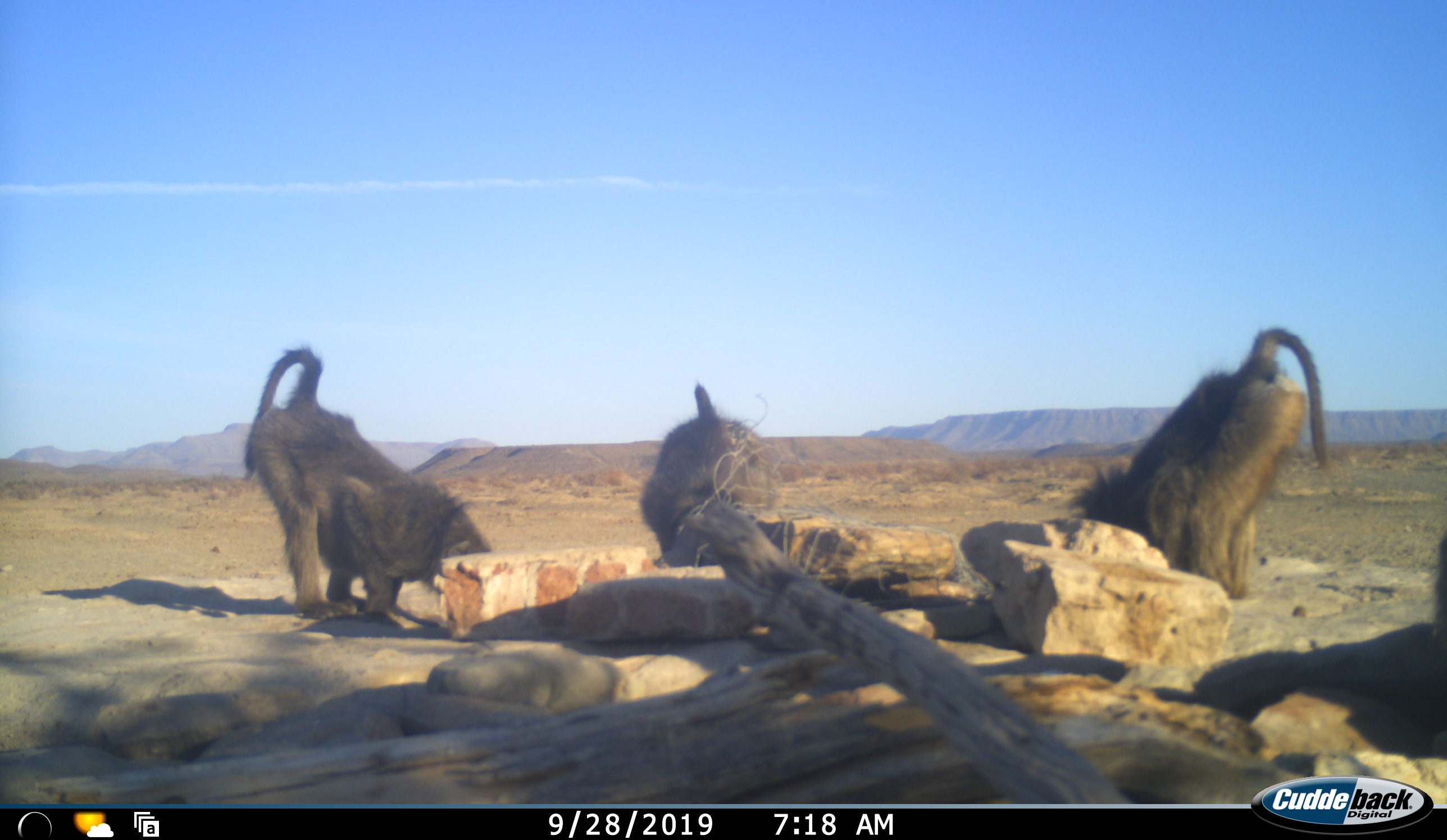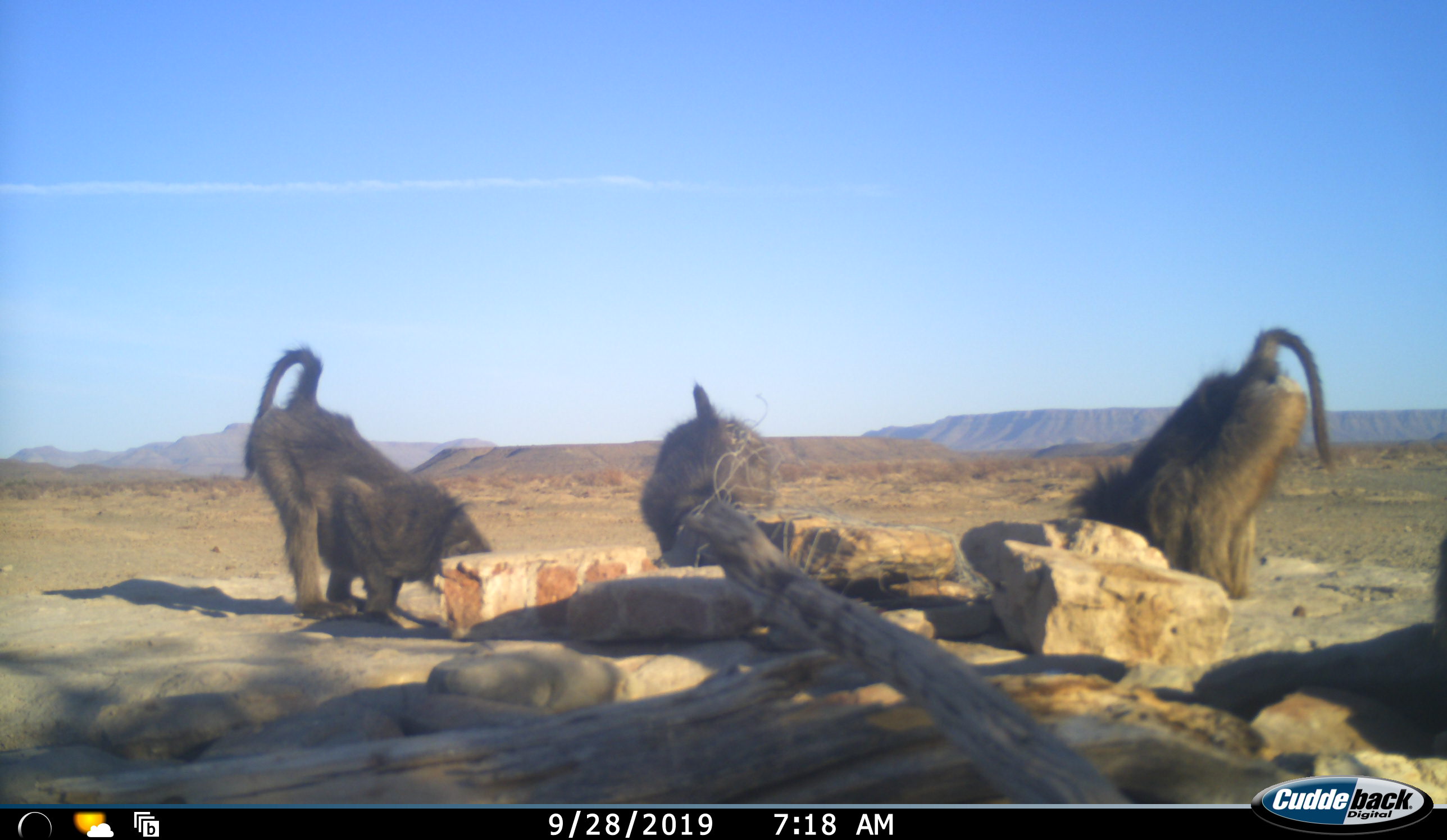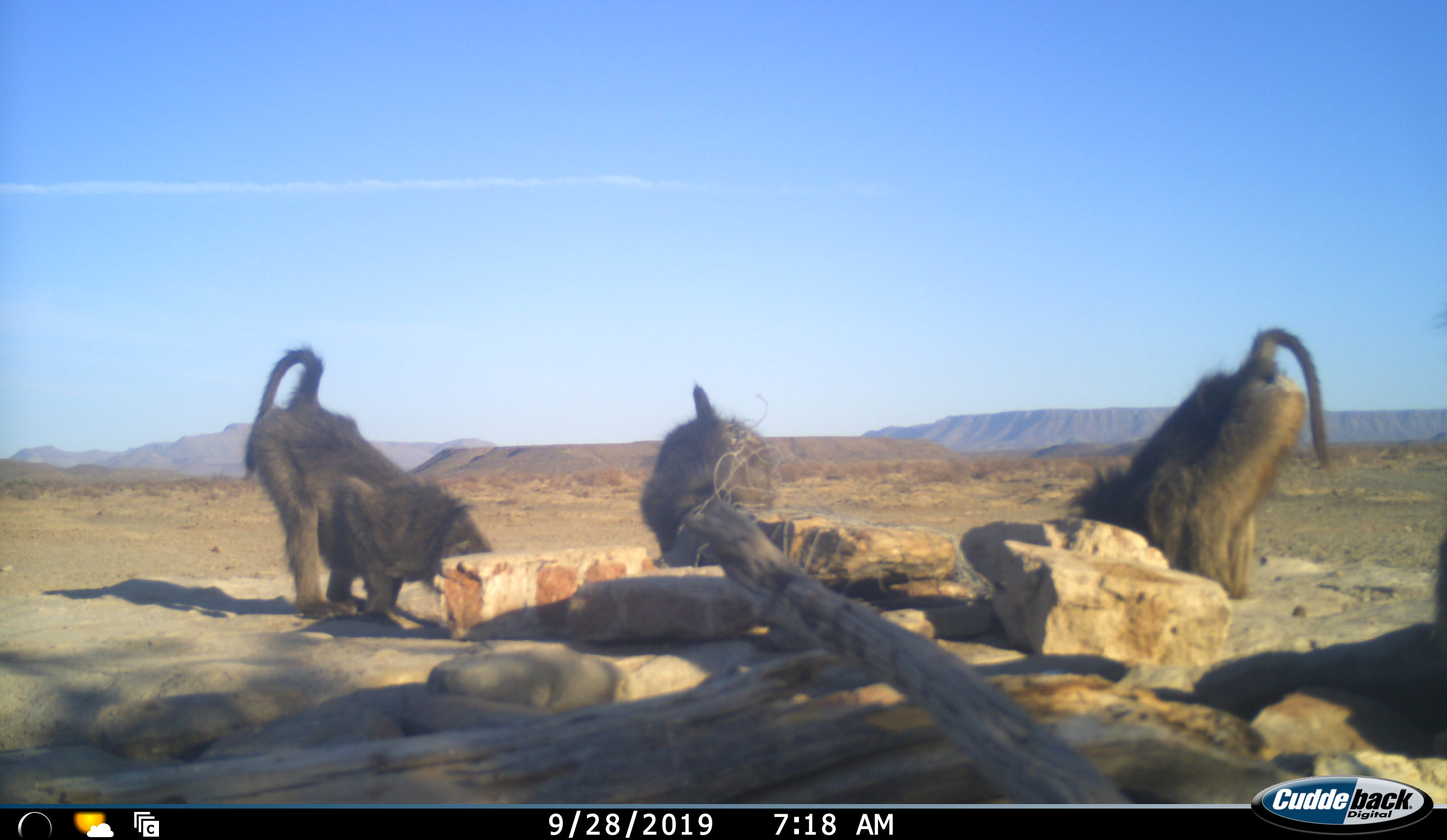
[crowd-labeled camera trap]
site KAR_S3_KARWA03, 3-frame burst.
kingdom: Animalia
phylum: Chordata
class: Mammalia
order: Primates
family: Cercopithecidae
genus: Papio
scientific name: Papio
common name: baboon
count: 3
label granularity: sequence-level